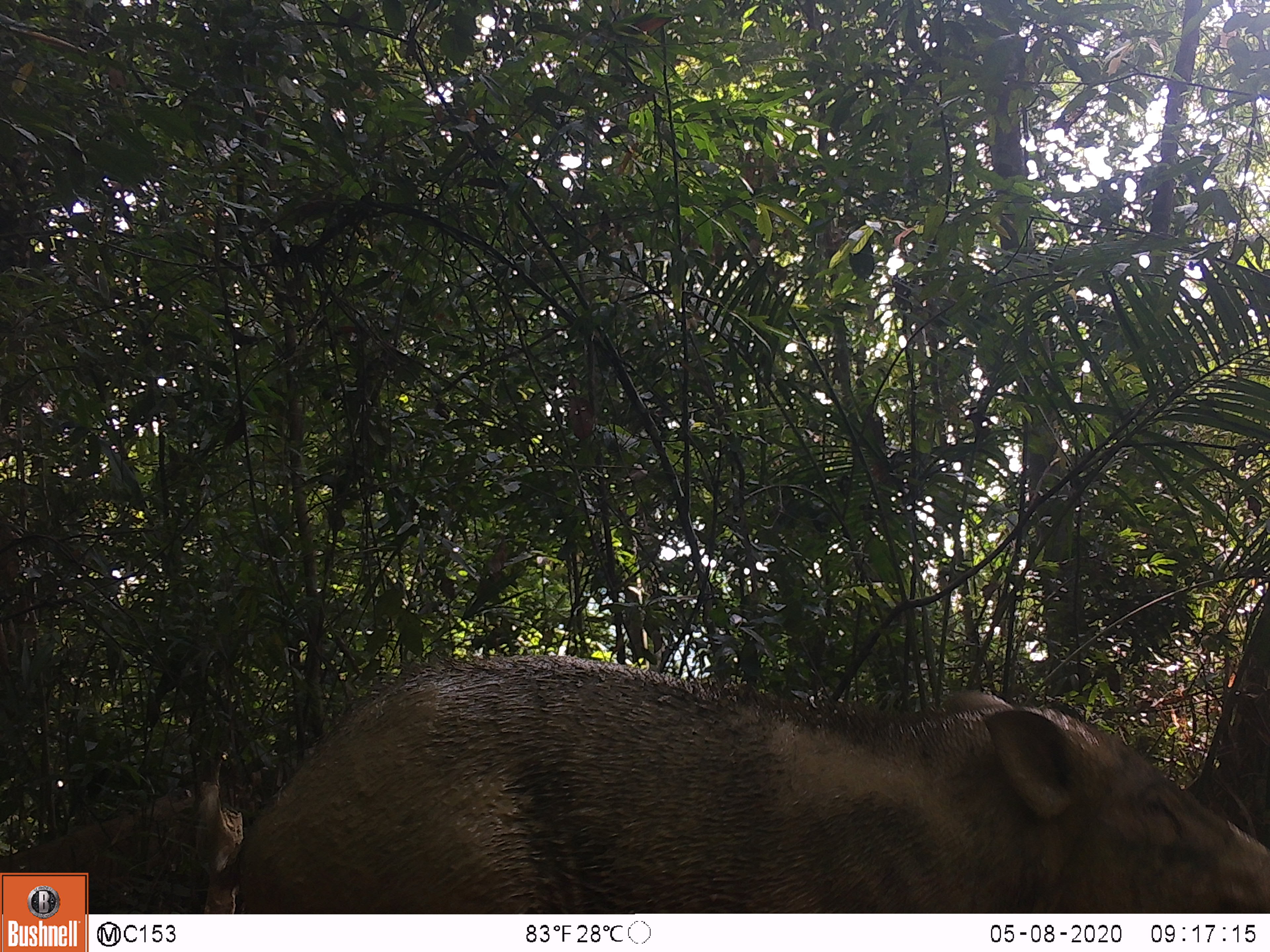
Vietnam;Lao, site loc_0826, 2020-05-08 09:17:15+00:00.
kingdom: Animalia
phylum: Chordata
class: Mammalia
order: Artiodactyla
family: Suidae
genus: Sus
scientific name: Sus scrofa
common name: eurasian wild pig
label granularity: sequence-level